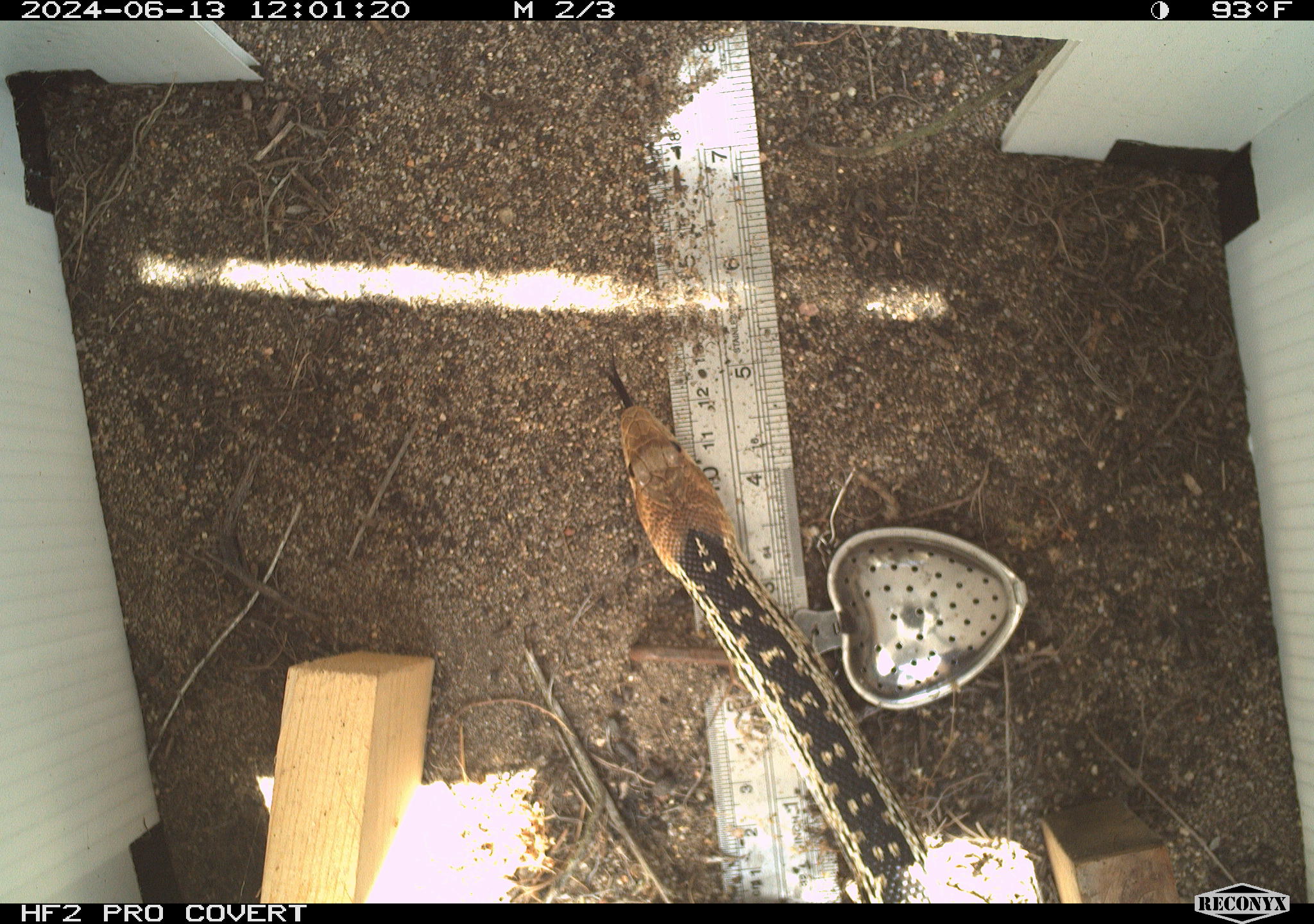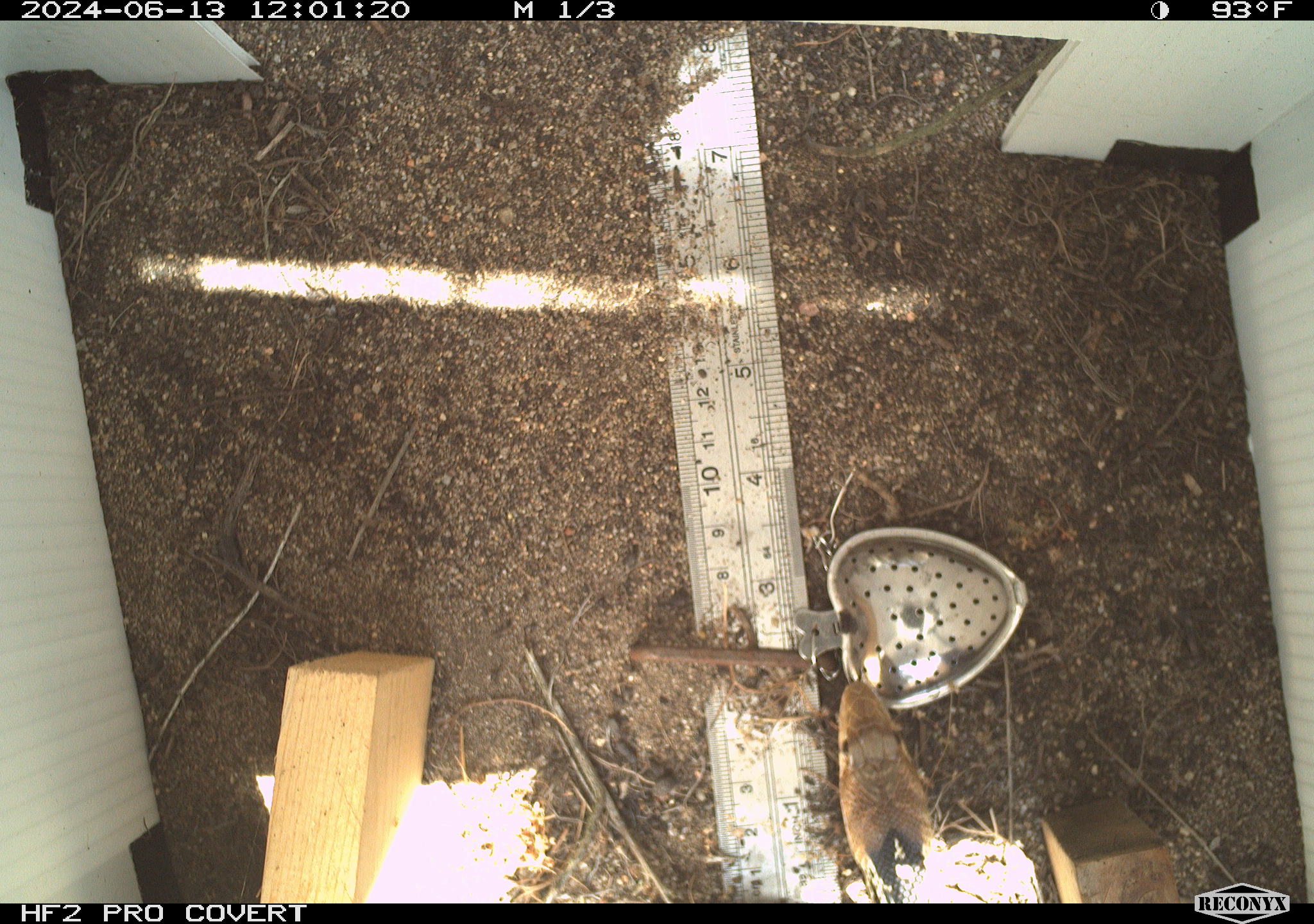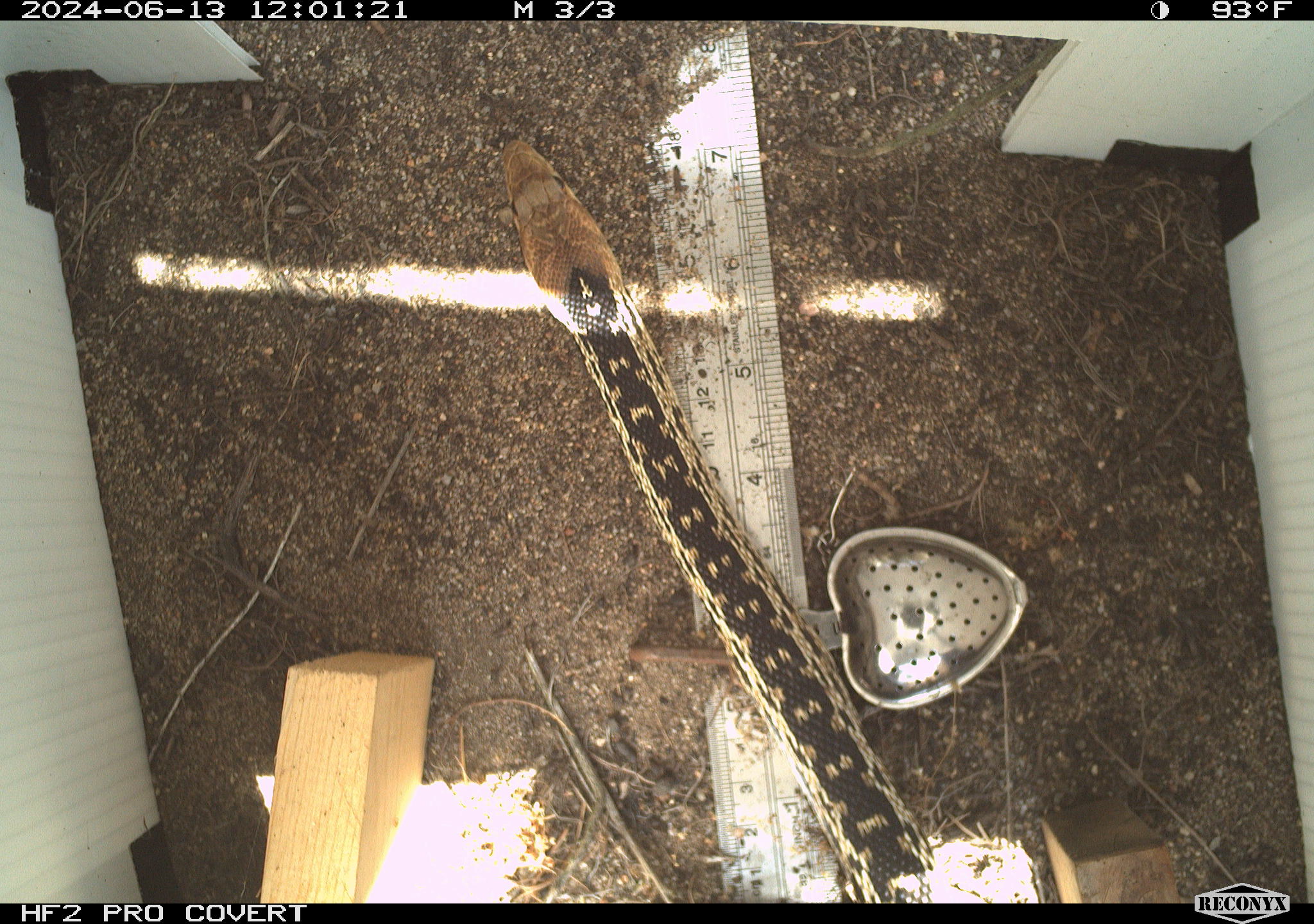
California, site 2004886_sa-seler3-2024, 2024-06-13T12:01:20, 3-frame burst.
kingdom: Animalia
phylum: Chordata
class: Reptilia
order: Squamata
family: Colubridae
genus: Pituophis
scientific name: Pituophis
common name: bullsnakes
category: pituophis species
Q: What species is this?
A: Pituophis species (bullsnakes) (Pituophis).